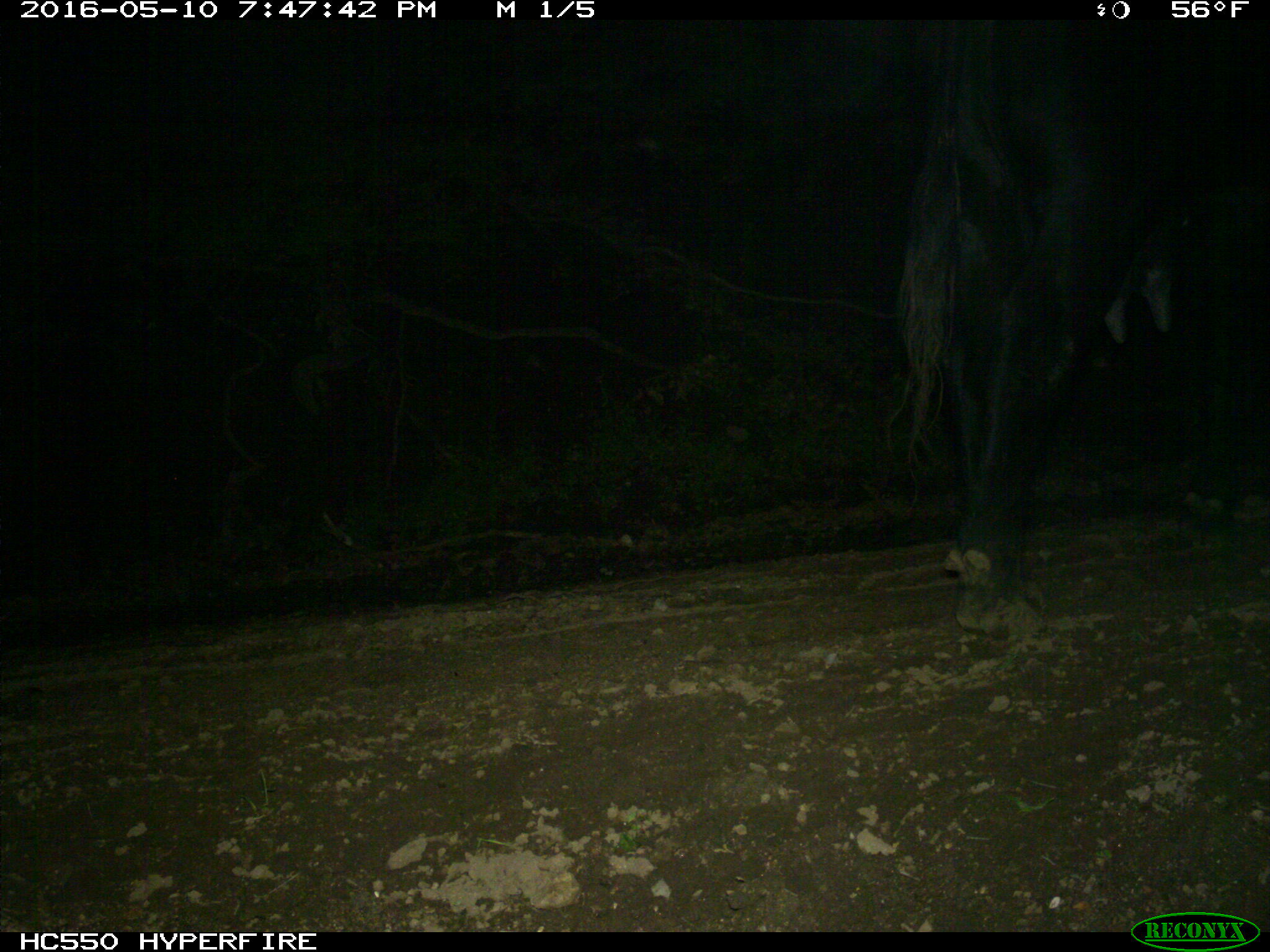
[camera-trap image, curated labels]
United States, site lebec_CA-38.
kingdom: Animalia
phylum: Chordata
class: Mammalia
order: Artiodactyla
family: Bovidae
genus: Bos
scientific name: Bos taurus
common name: domestic cow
Bos taurus (domestic cow).